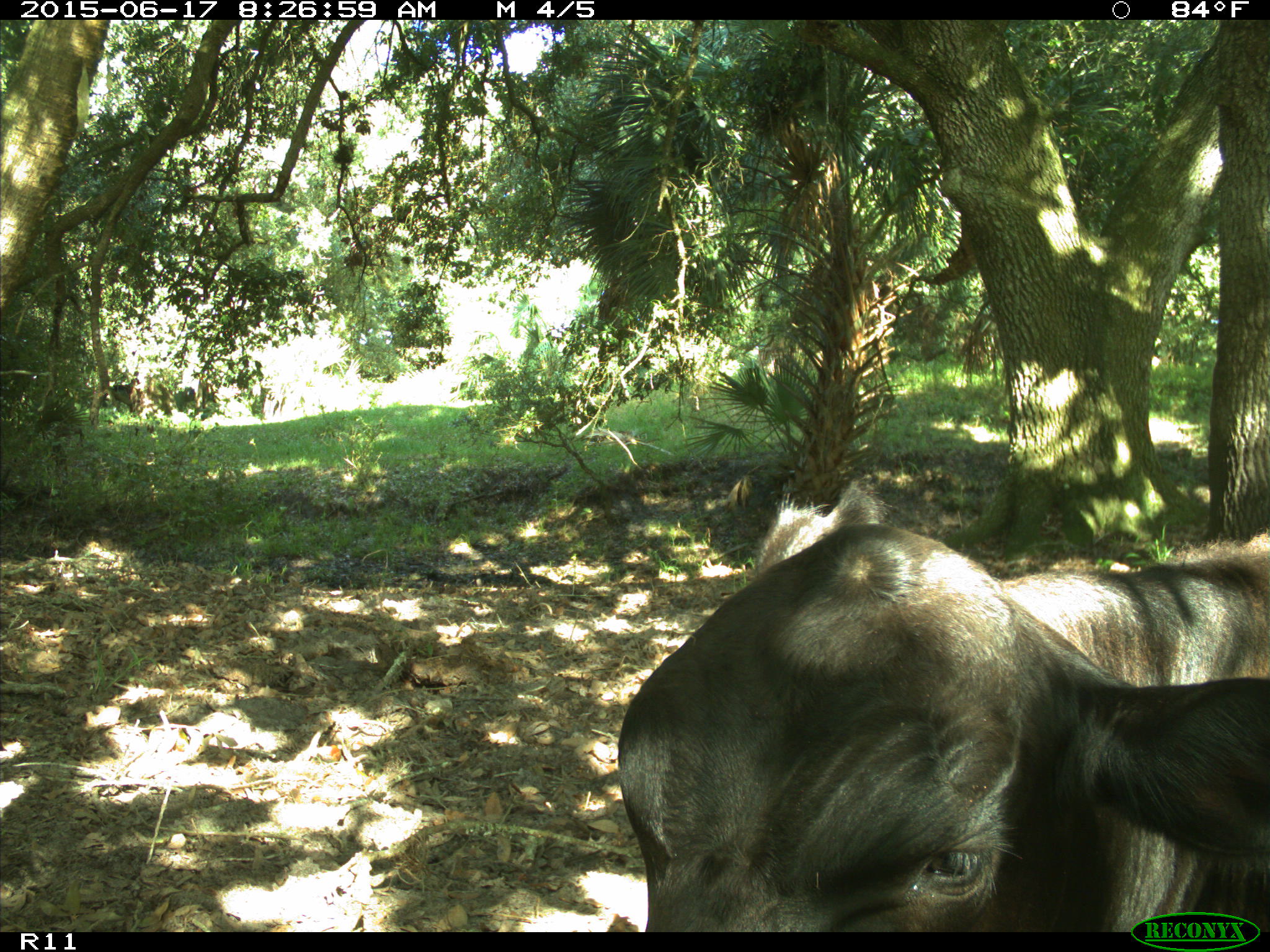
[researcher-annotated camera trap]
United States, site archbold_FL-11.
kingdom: Animalia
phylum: Chordata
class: Mammalia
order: Artiodactyla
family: Bovidae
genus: Bos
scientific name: Bos taurus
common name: domestic cow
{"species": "Bos taurus (domestic cow)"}